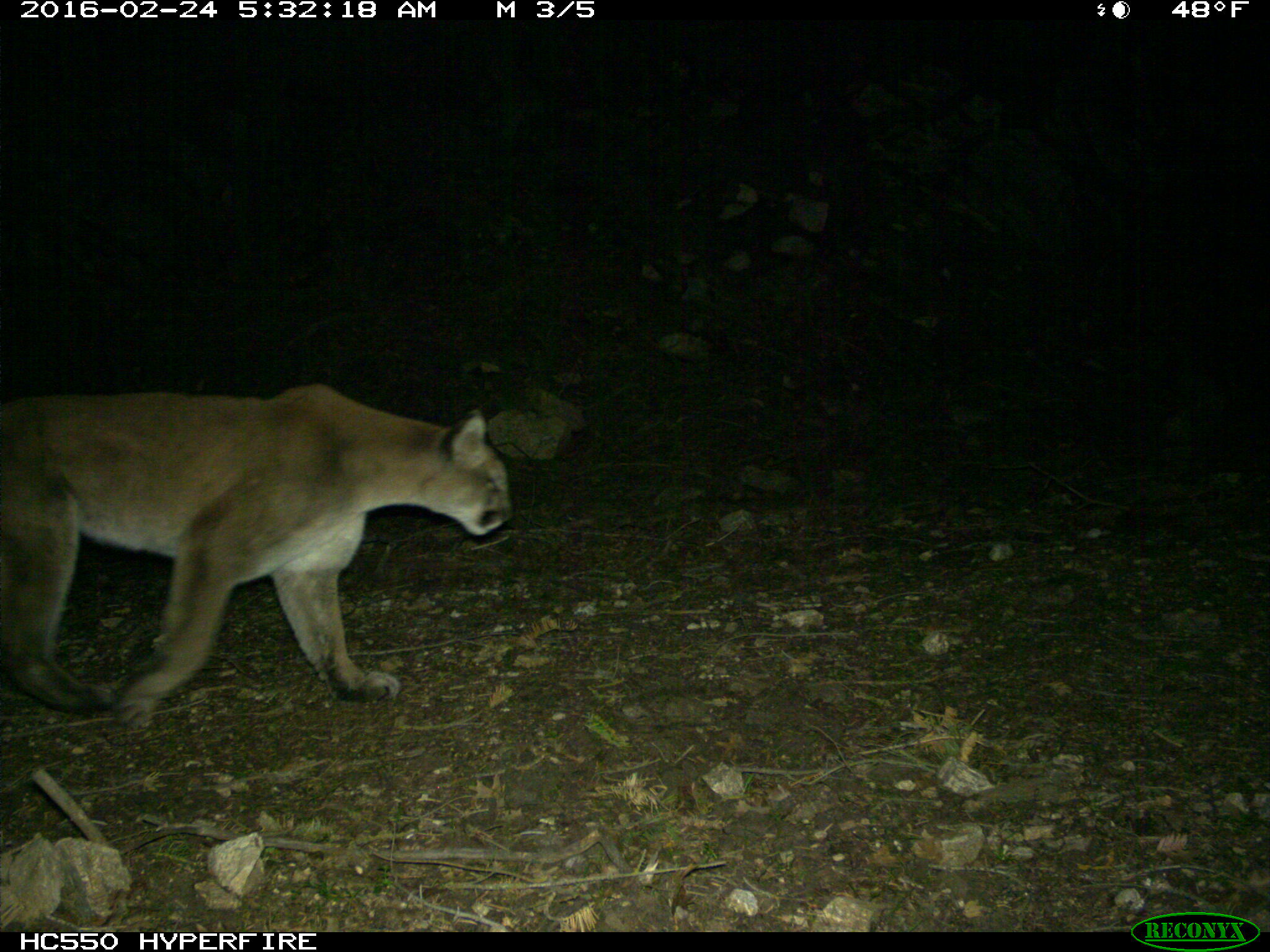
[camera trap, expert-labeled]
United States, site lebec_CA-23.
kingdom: Animalia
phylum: Chordata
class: Mammalia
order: Carnivora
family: Felidae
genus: Puma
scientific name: Puma concolor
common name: mountain lion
Puma concolor (mountain lion).